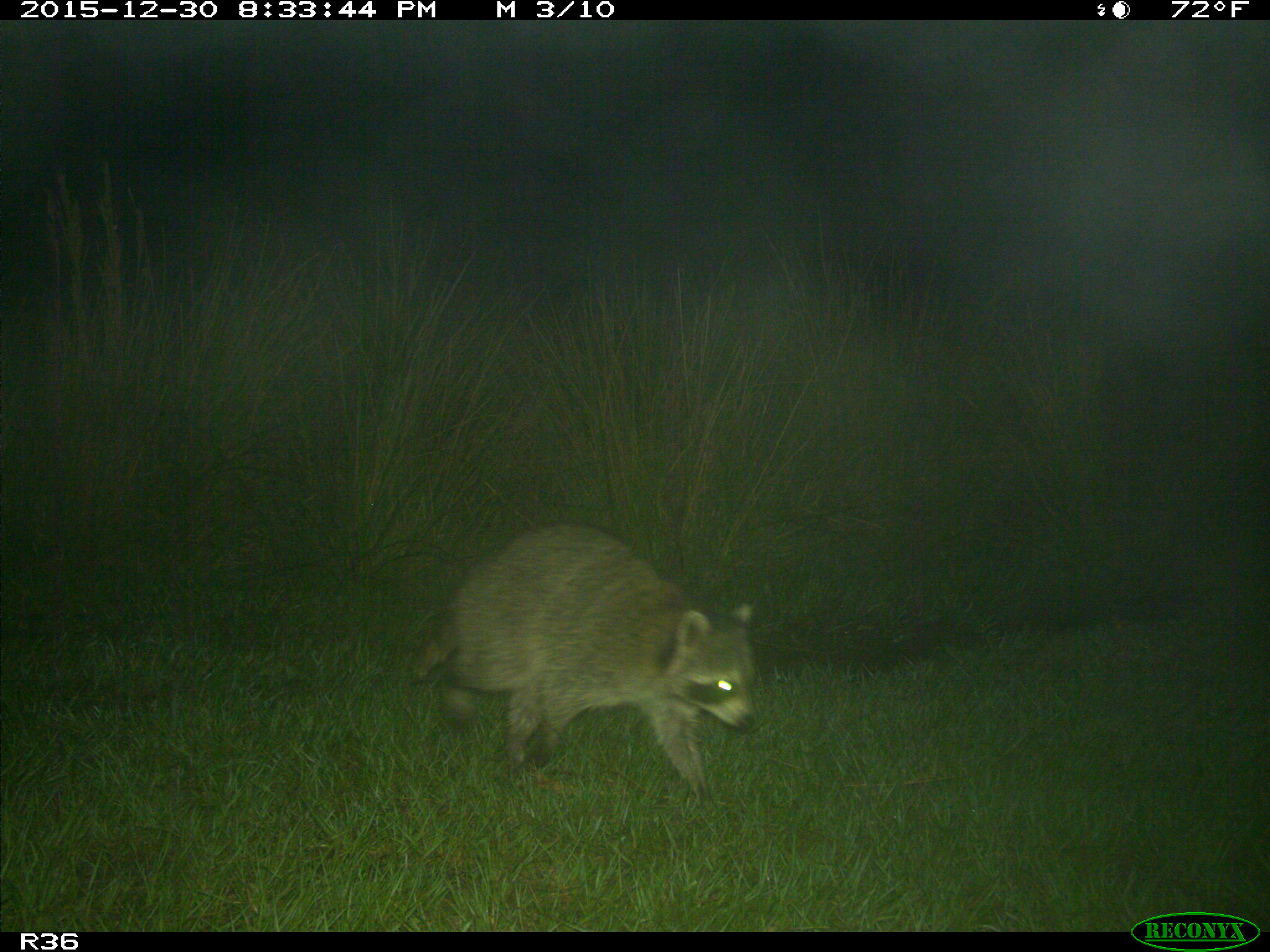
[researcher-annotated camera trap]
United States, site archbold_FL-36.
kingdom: Animalia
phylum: Chordata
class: Mammalia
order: Carnivora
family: Procyonidae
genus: Procyon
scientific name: Procyon lotor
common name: common raccoon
Procyon lotor (common raccoon).